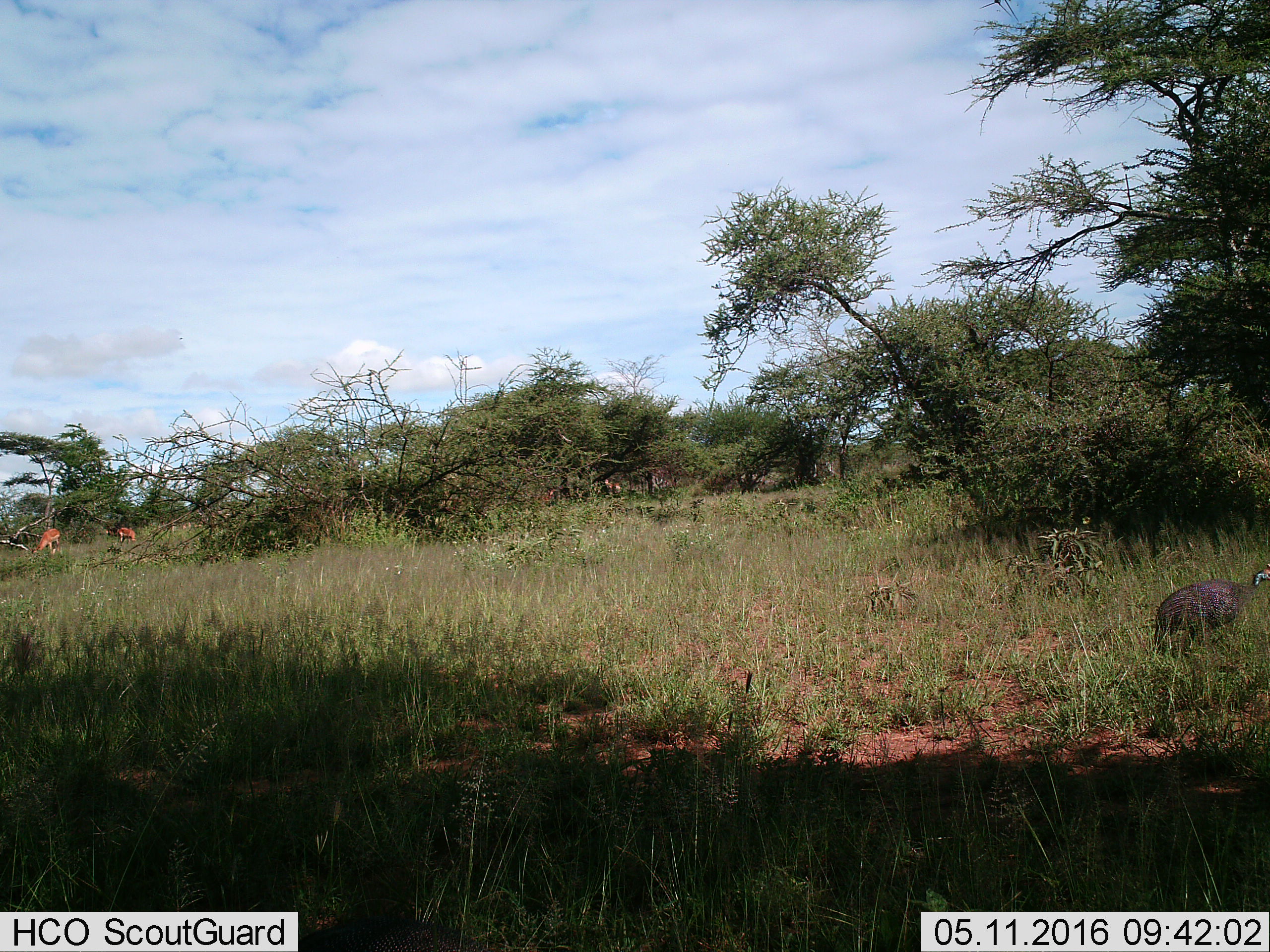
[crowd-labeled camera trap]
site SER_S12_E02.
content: unidentified animal